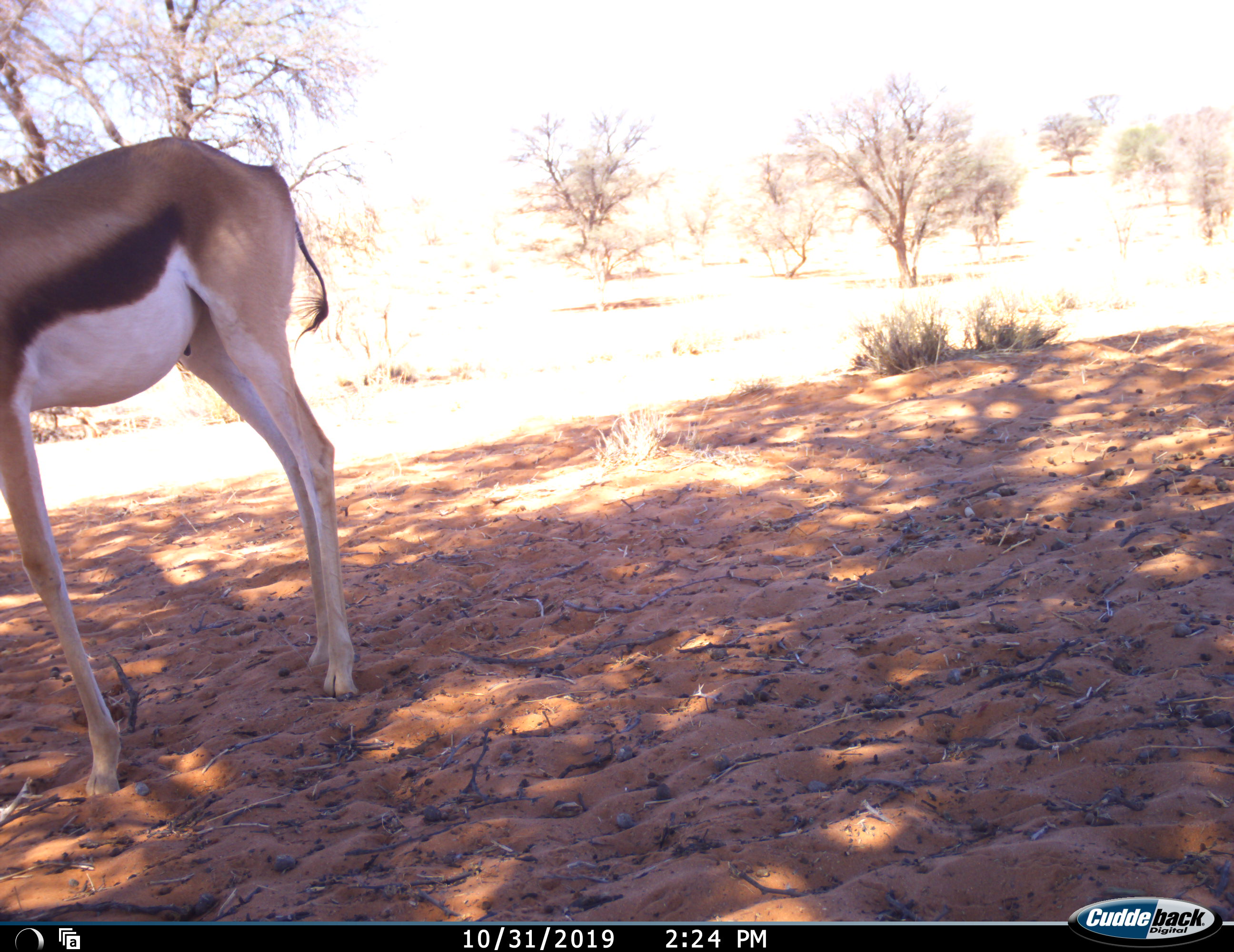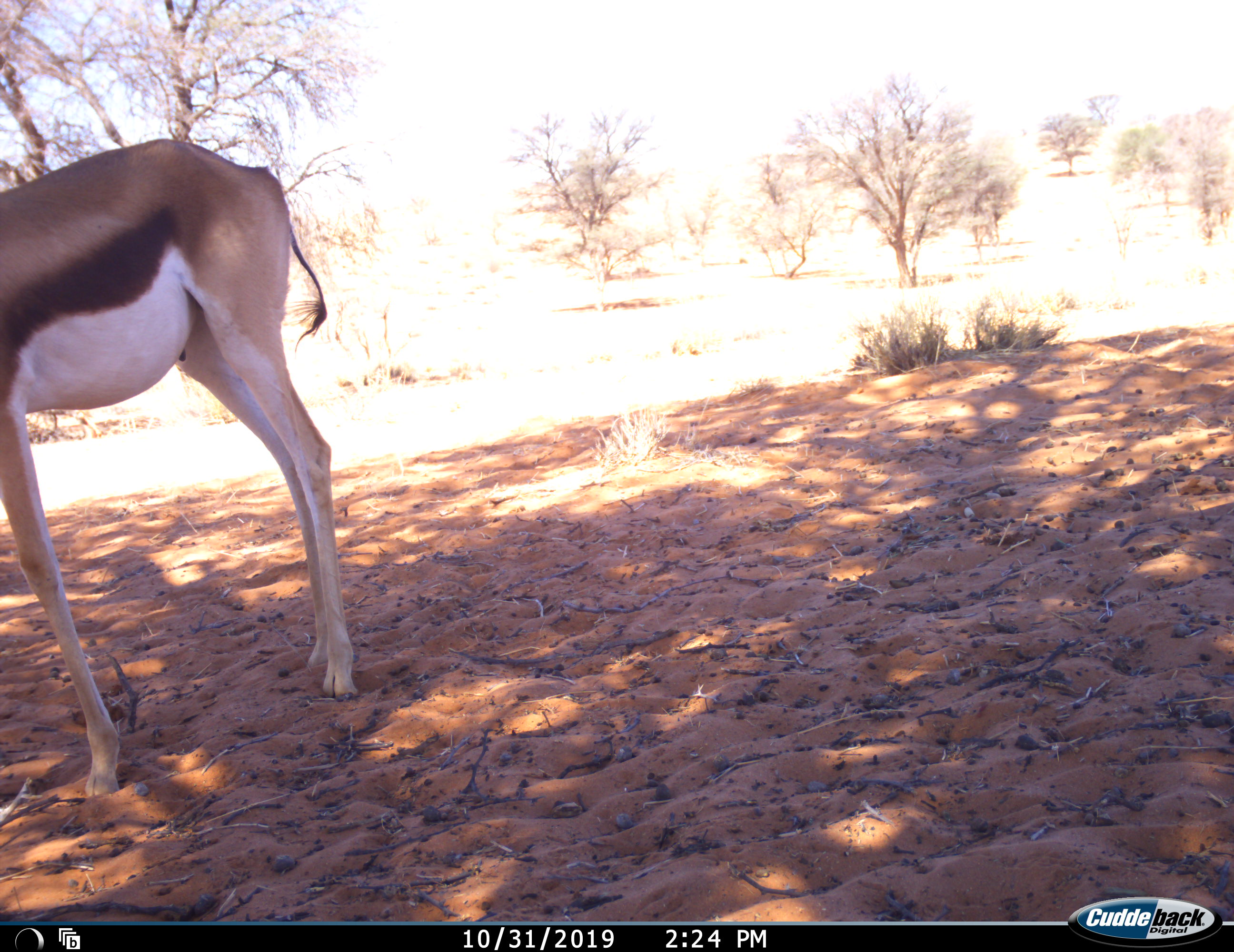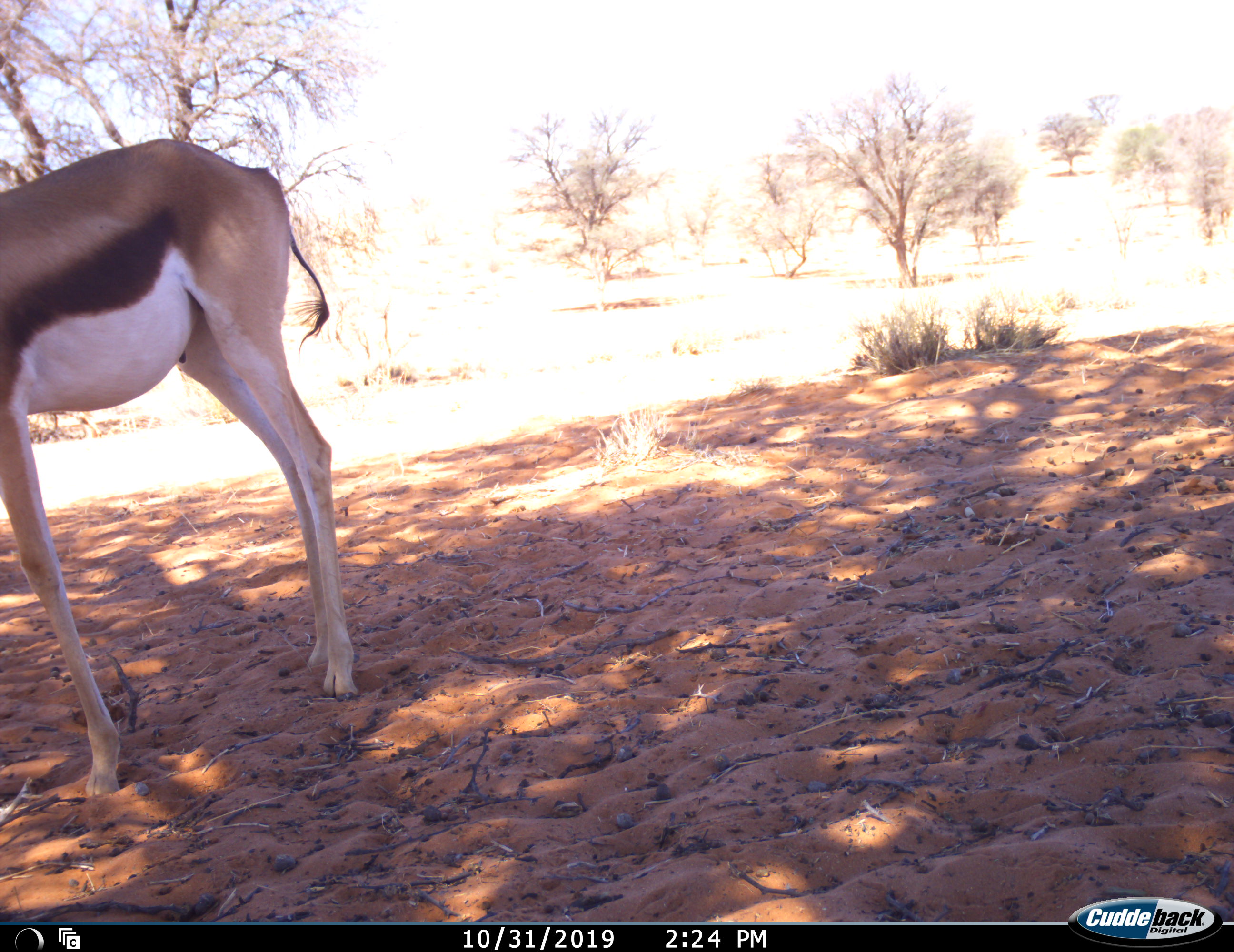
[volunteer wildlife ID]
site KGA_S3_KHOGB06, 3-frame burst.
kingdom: Animalia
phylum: Chordata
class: Mammalia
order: Artiodactyla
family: Bovidae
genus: Antidorcas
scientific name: Antidorcas marsupialis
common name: springbok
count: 1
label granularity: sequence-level